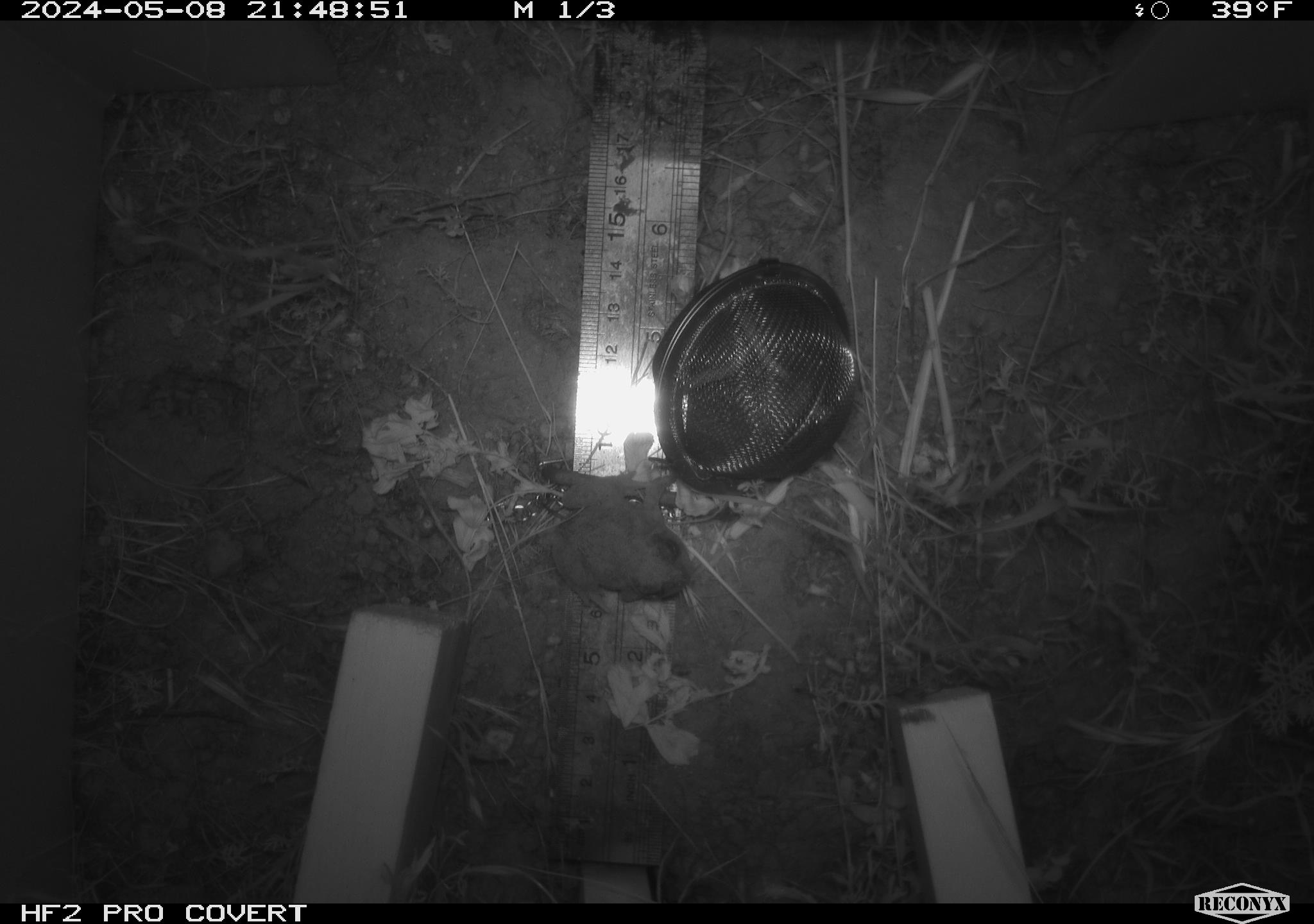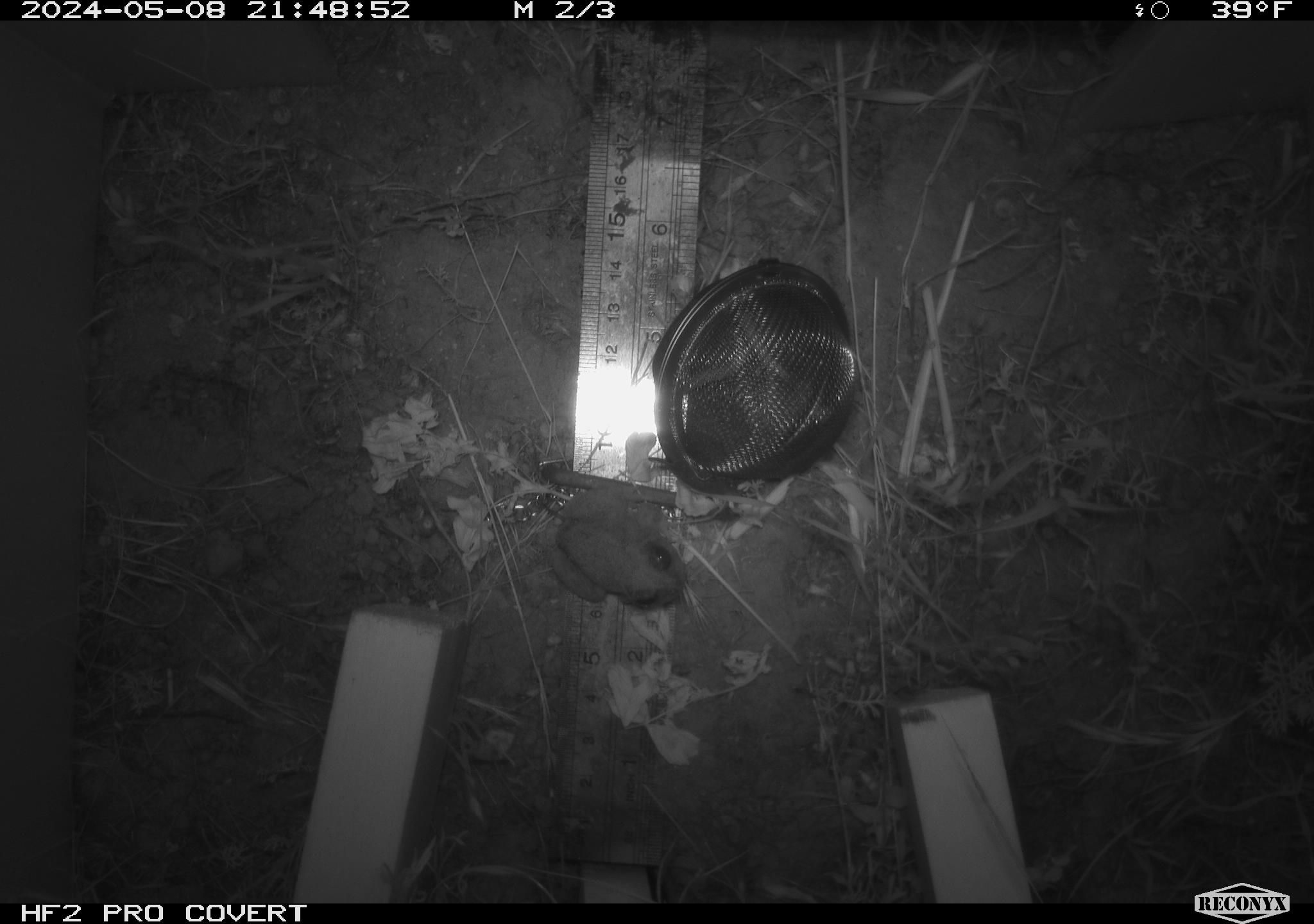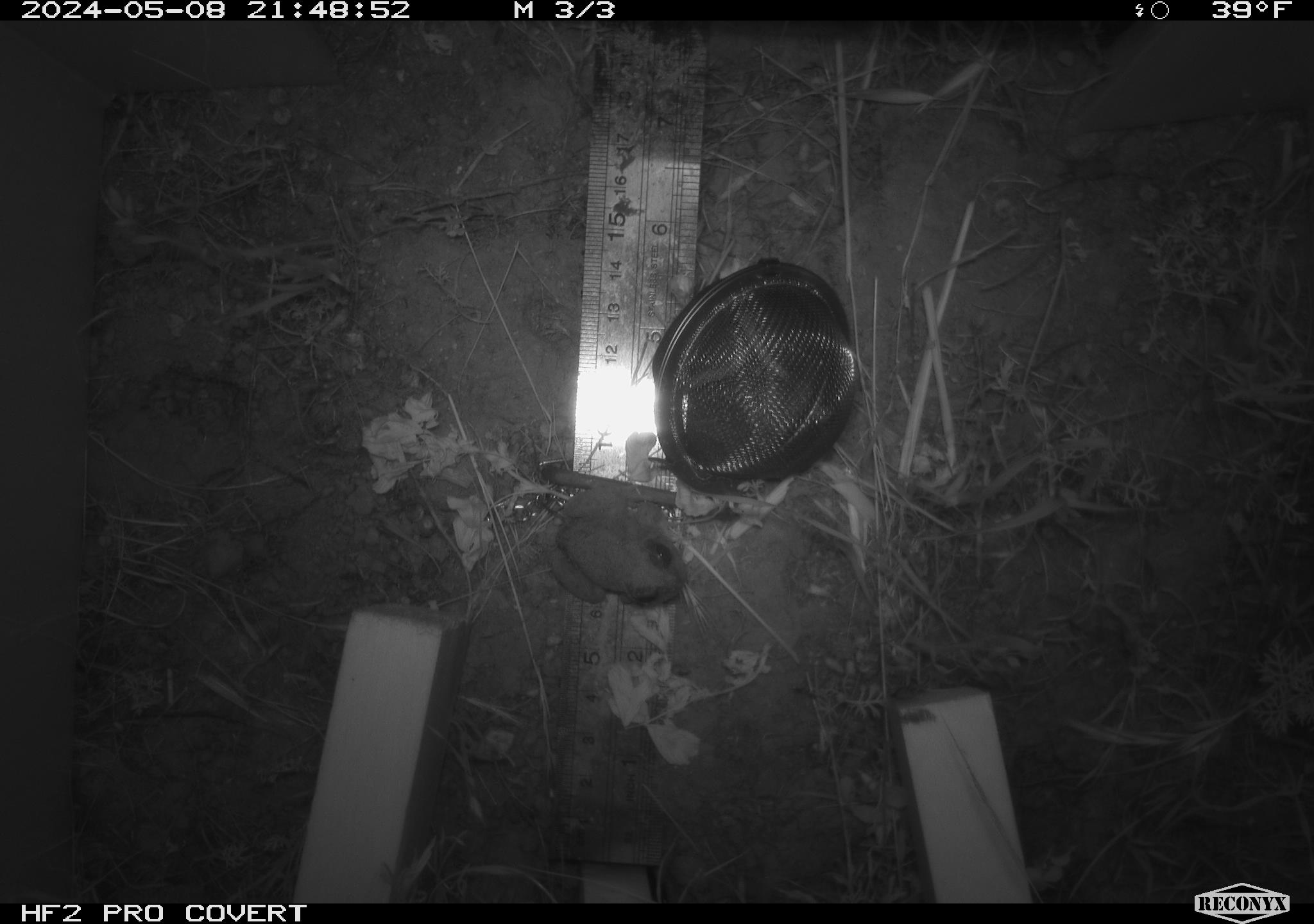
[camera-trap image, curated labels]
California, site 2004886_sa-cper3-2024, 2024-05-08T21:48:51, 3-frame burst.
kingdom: Animalia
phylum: Chordata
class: Amphibia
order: Anura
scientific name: Anura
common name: frogs